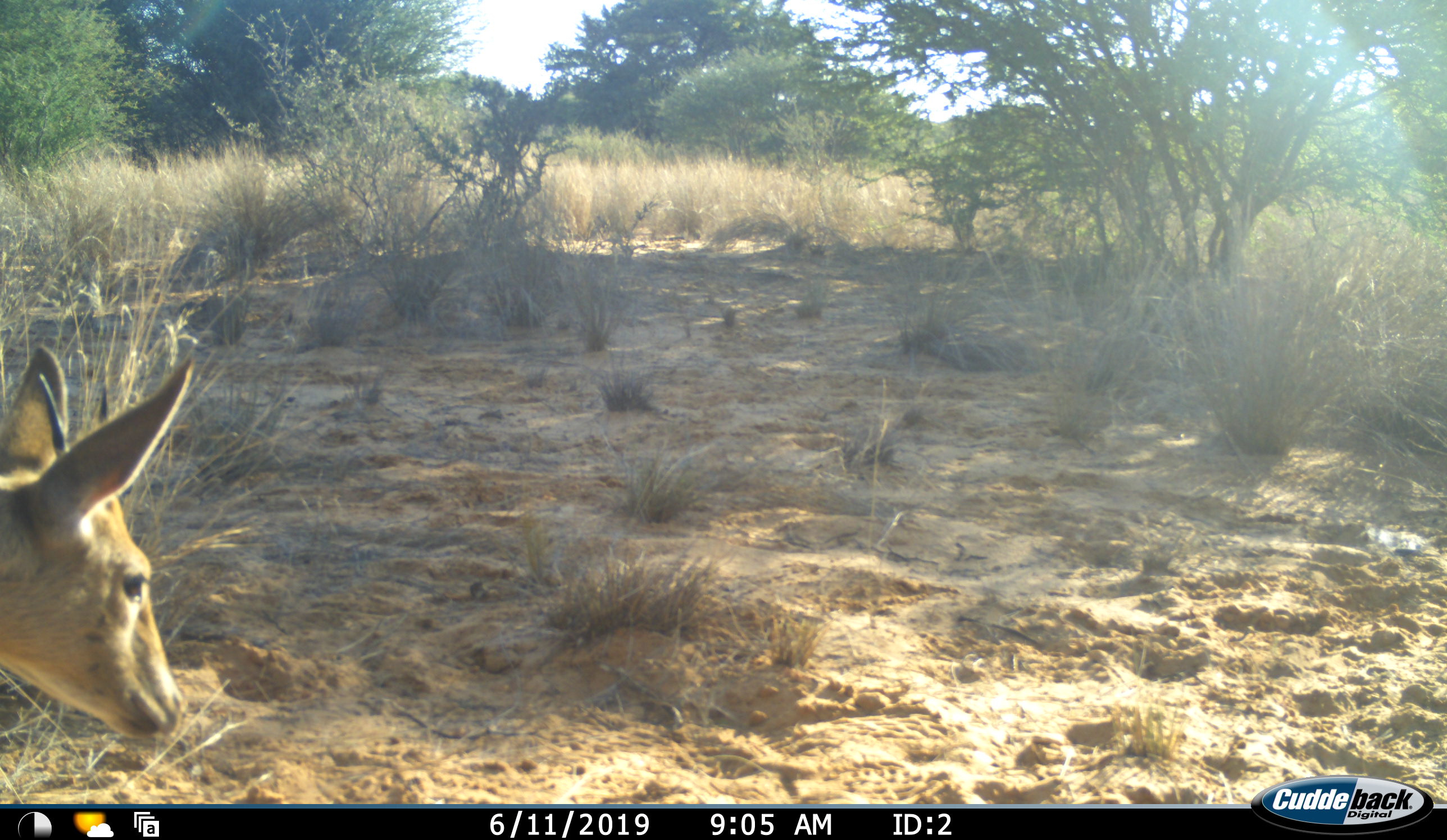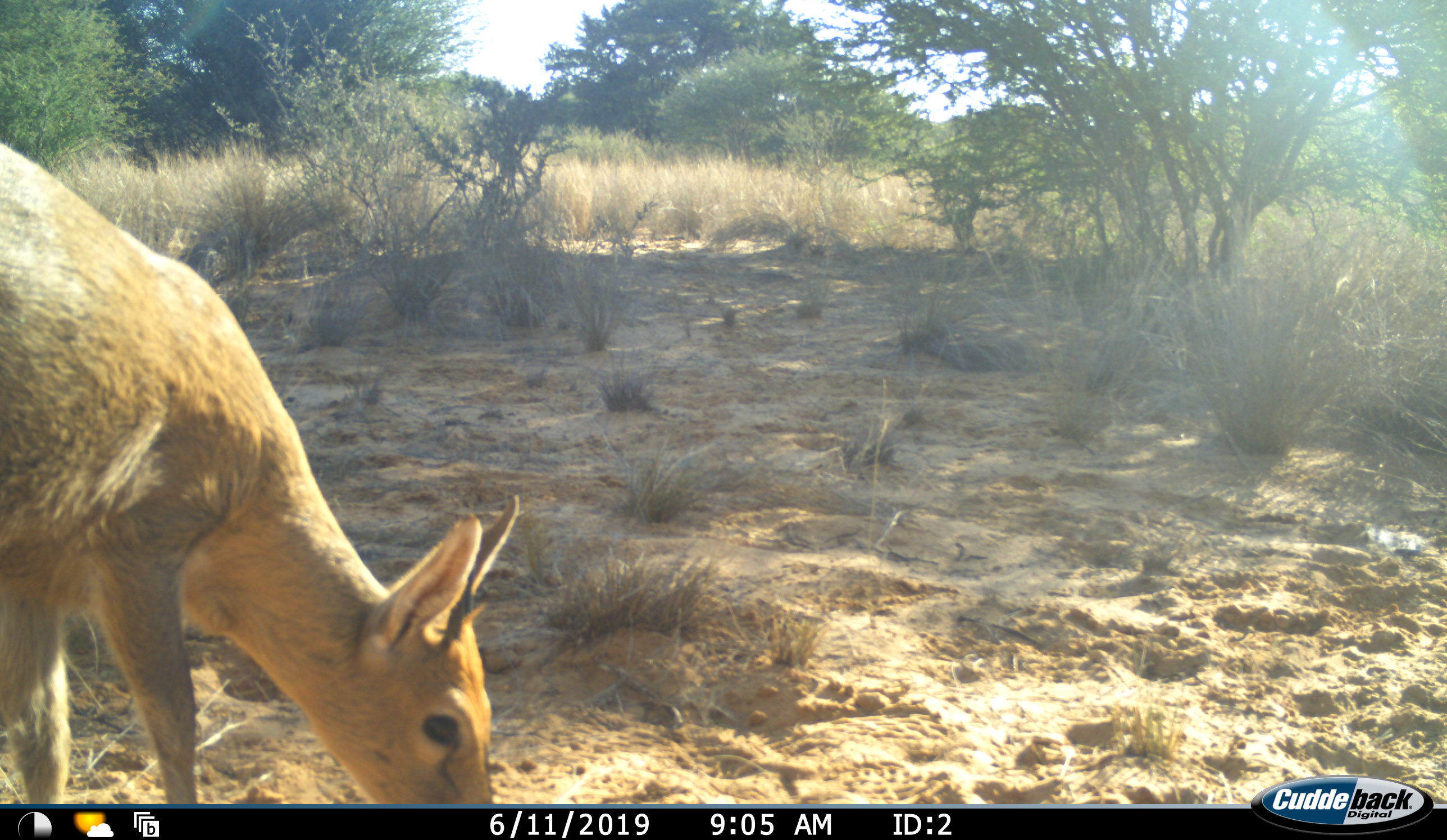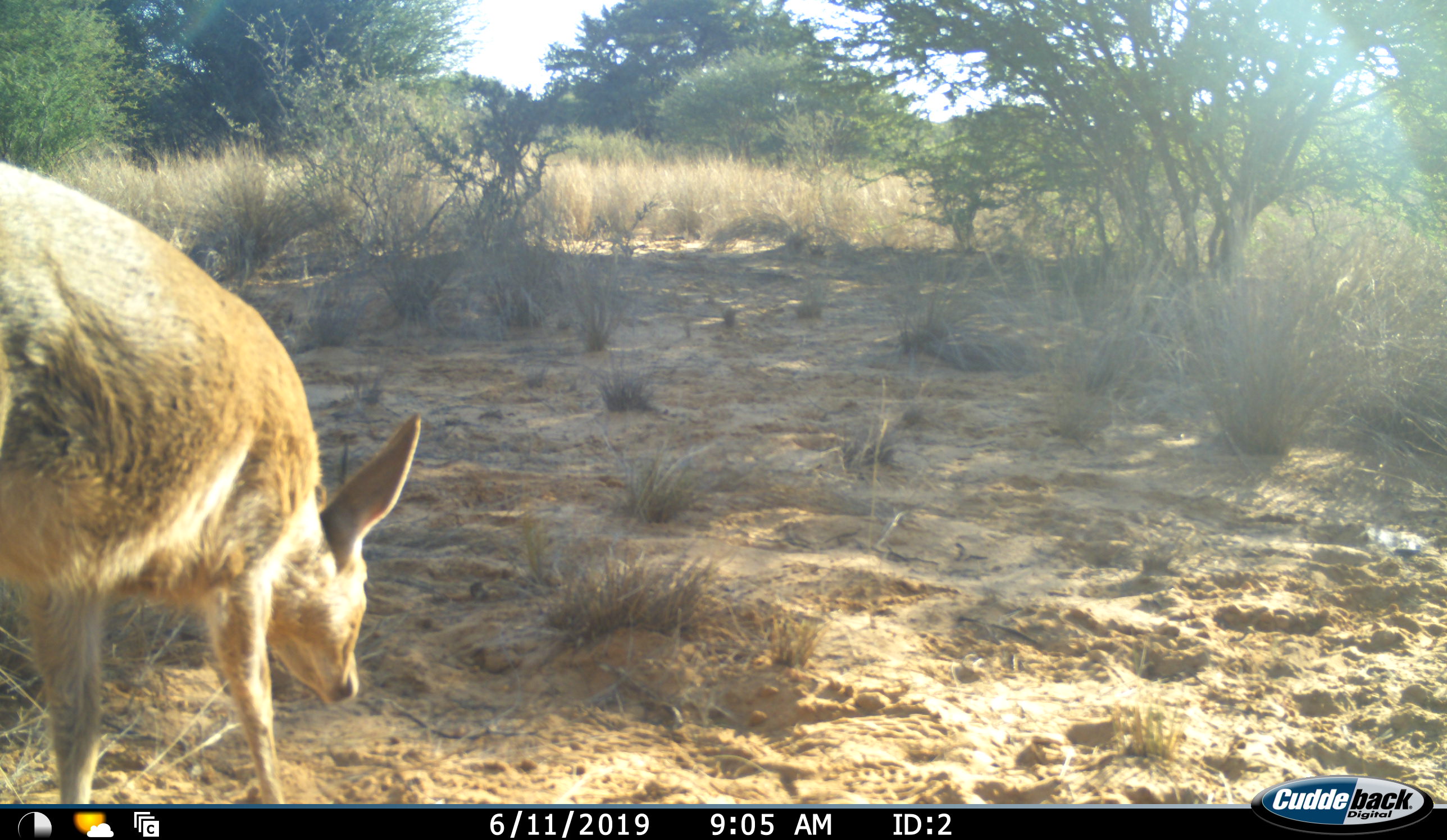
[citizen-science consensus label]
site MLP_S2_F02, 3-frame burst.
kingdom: Animalia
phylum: Chordata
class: Mammalia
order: Artiodactyla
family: Bovidae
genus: Sylvicapra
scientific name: Sylvicapra grimmia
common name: common duiker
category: duikercommongrey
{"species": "duikercommongrey (common duiker) (Sylvicapra grimmia)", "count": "1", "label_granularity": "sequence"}